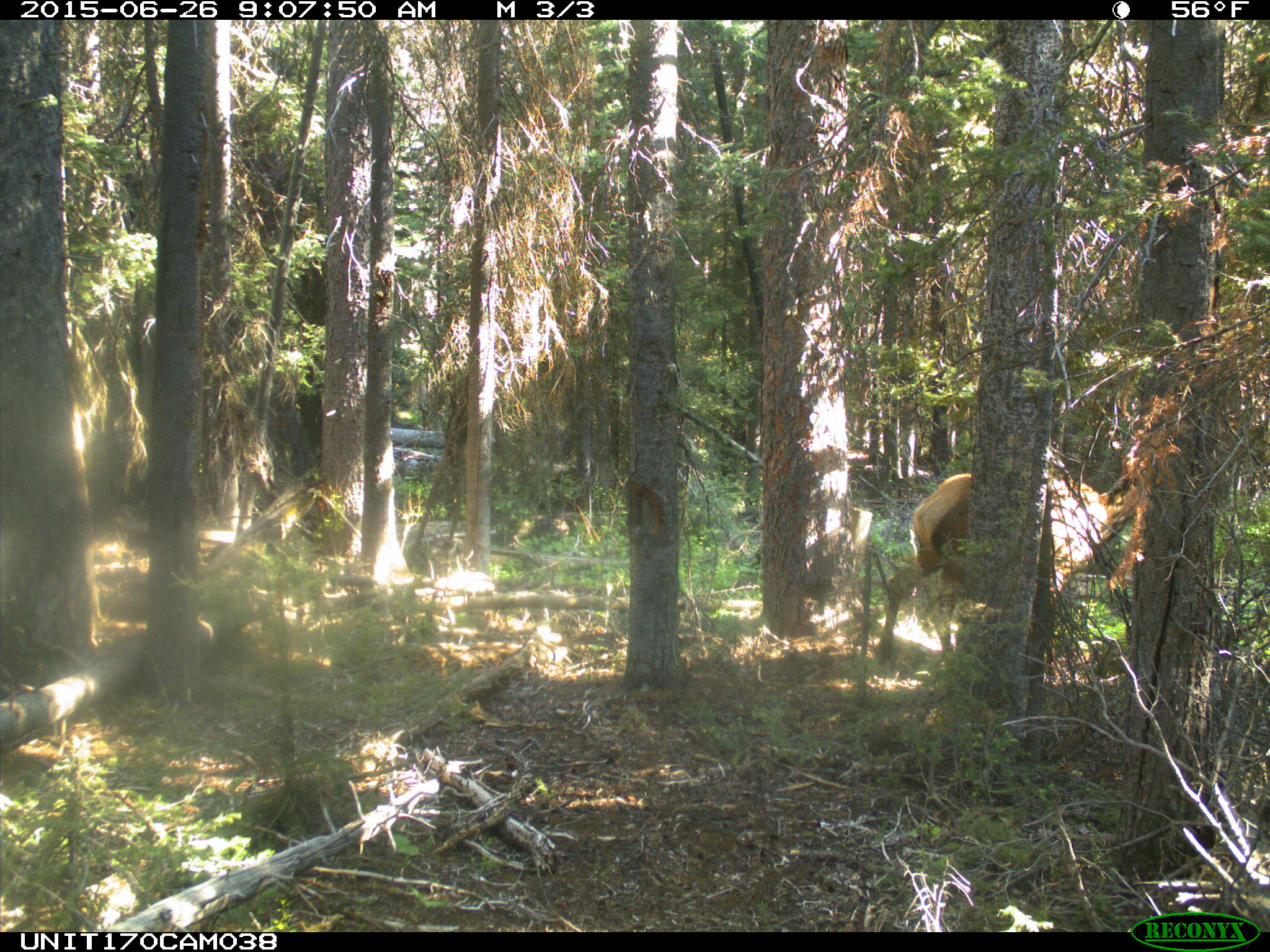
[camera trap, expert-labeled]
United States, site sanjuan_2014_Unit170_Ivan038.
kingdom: Animalia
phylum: Chordata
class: Mammalia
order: Artiodactyla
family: Cervidae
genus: Cervus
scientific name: Cervus elaphus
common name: red deer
Cervus elaphus (red deer).